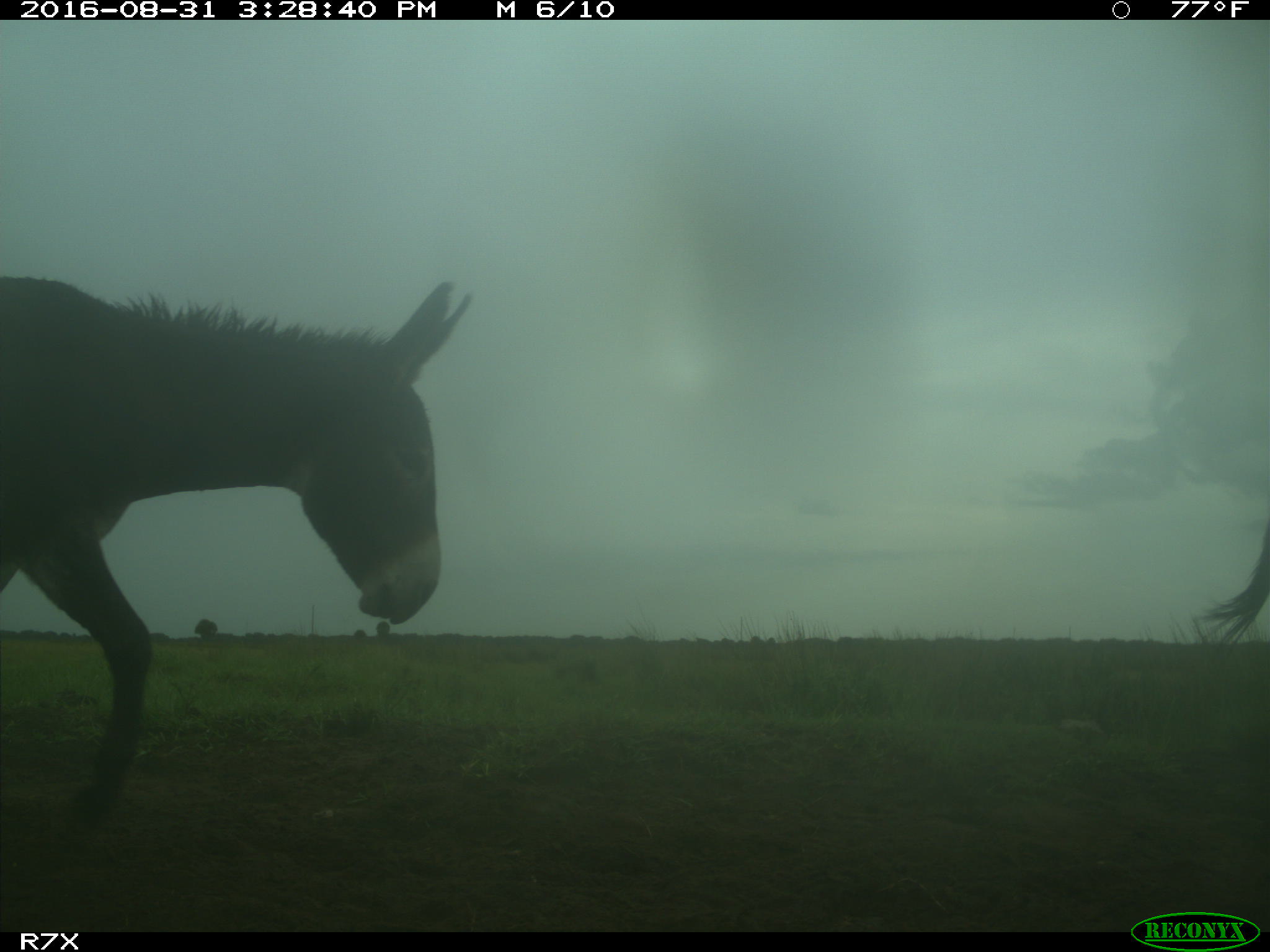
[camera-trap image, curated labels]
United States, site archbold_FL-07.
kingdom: Animalia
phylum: Chordata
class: Mammalia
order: Perissodactyla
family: Equidae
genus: Equus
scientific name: Equus africanus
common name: african wild ass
Equus africanus (african wild ass).